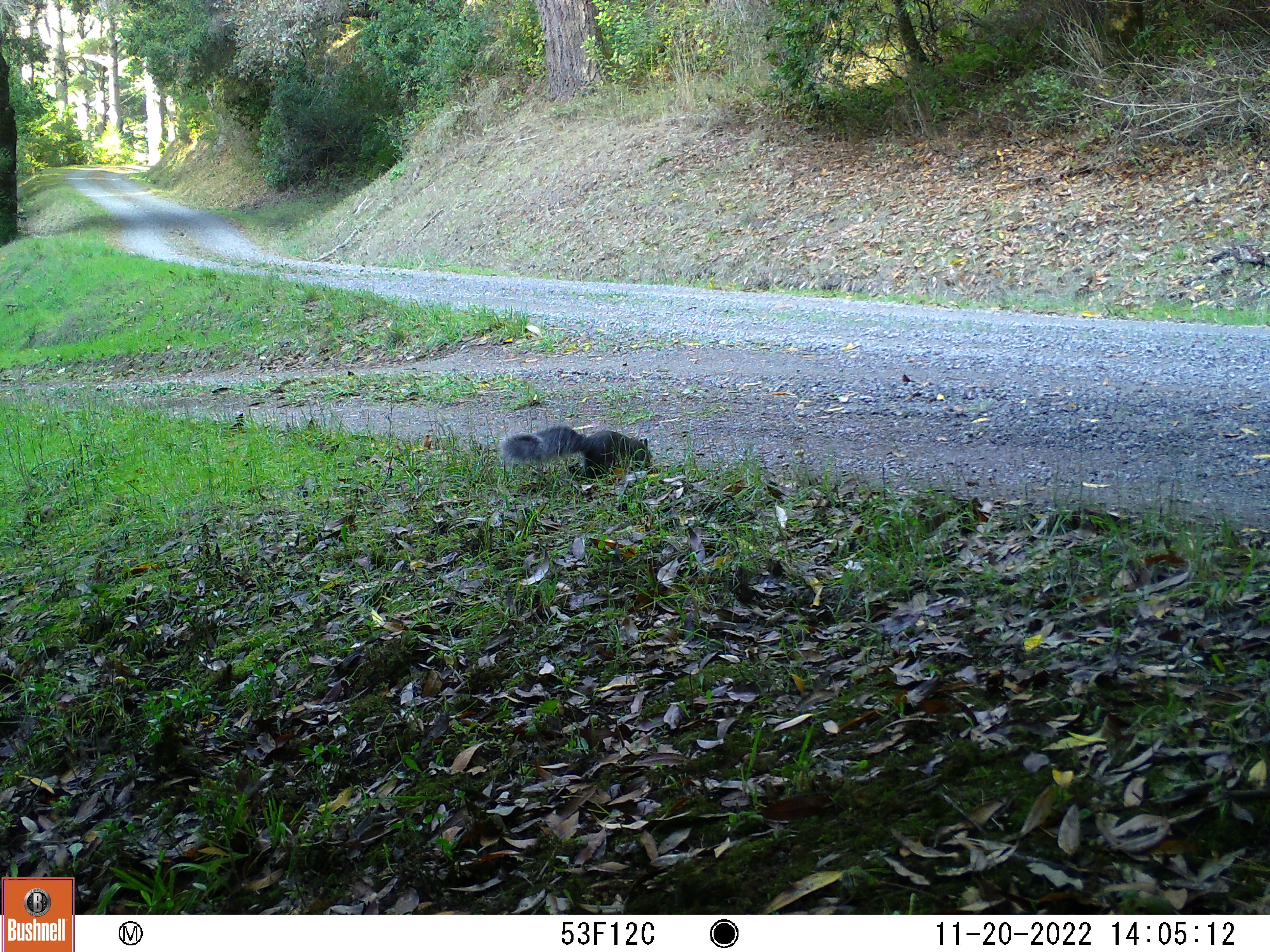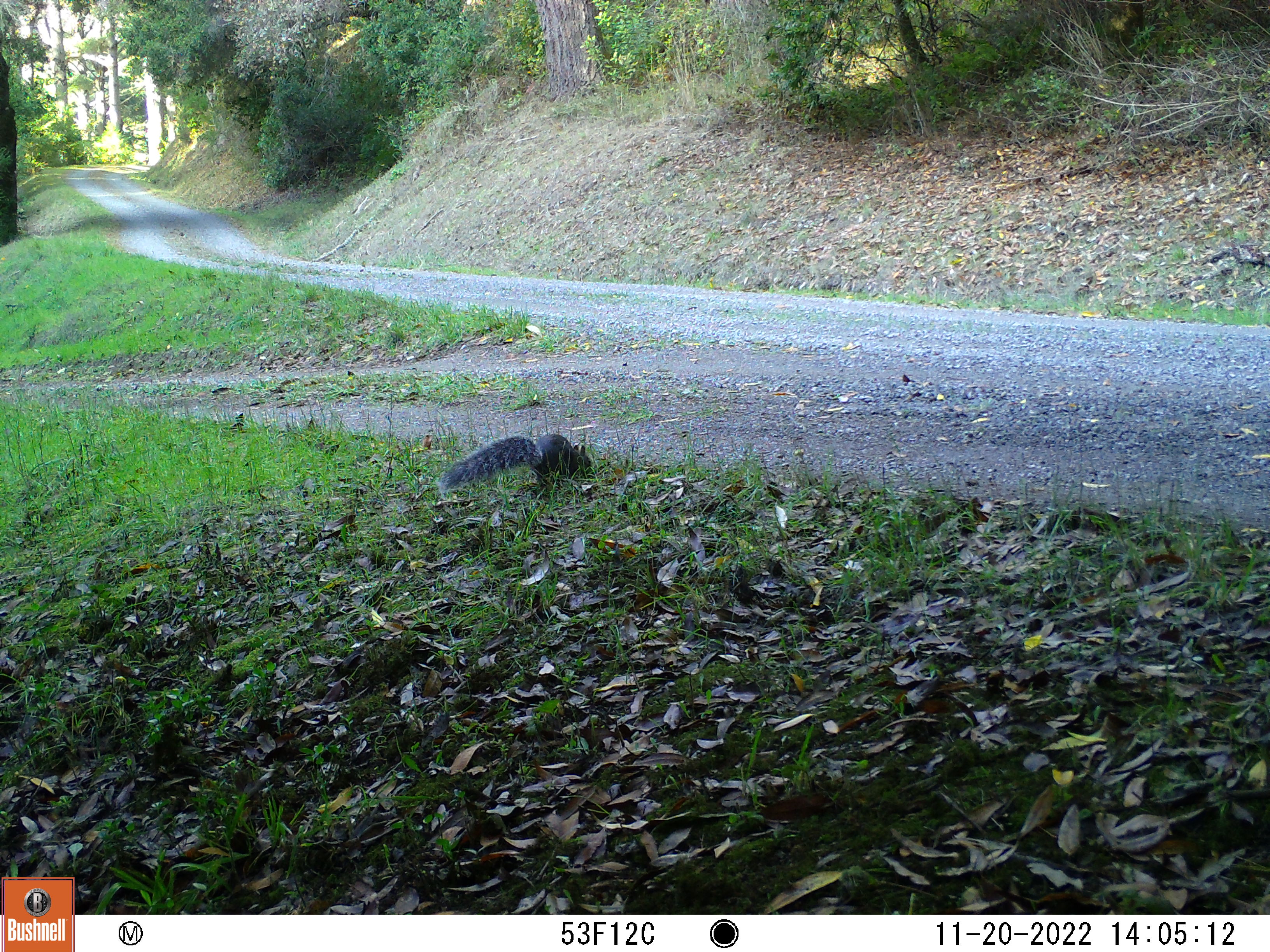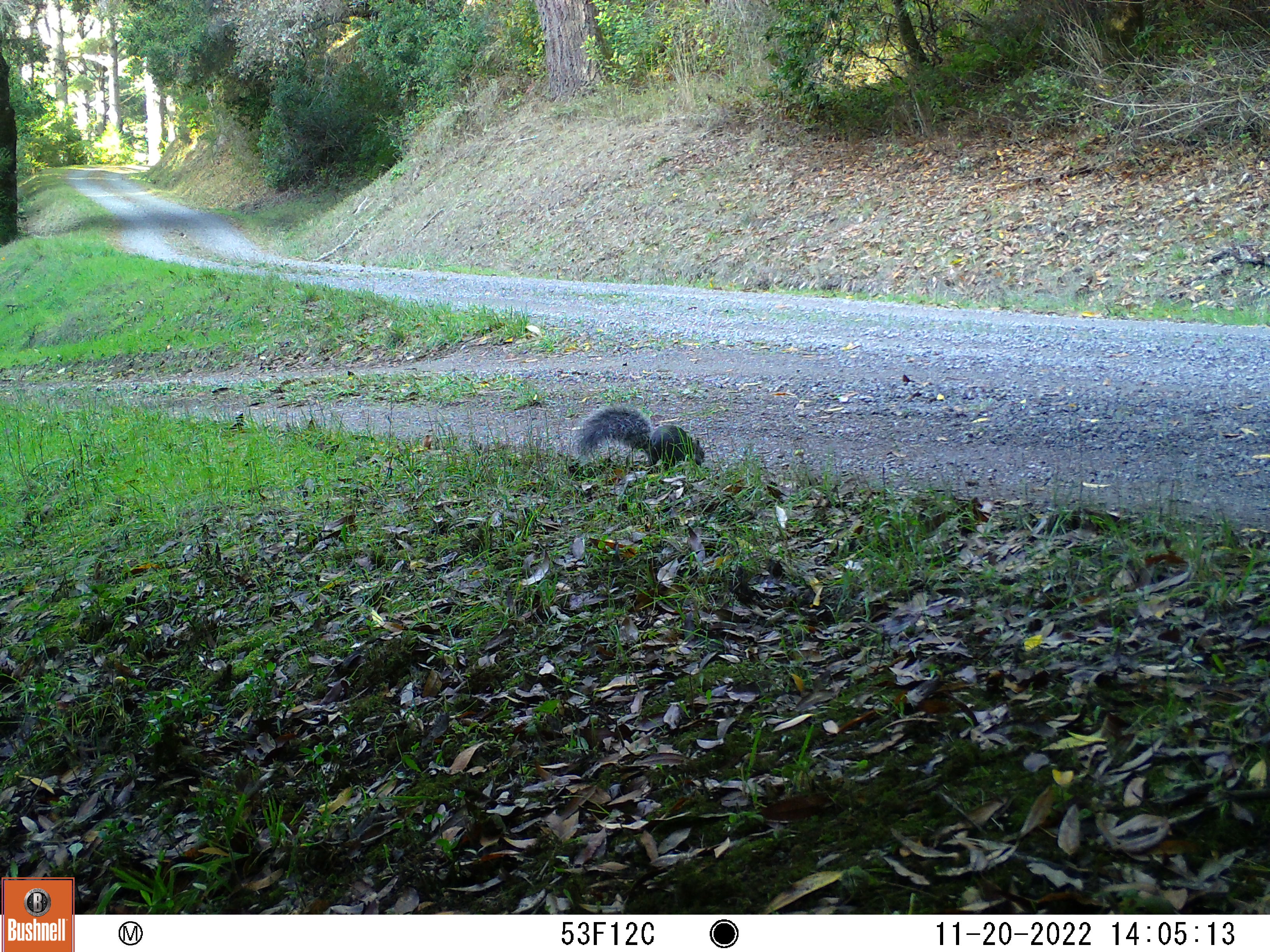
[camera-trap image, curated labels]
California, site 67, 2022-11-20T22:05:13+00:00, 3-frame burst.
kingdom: Animalia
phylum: Chordata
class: Mammalia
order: Rodentia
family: Sciuridae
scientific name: Sciuridae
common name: squirrel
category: unknown squirrel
Unknown squirrel (squirrel) (Sciuridae).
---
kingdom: Animalia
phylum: Chordata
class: Mammalia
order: Rodentia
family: Sciuridae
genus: Sciurus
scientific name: Sciurus griseus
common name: western gray squirrel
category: western grey squirrel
Western grey squirrel (western gray squirrel) (Sciurus griseus).